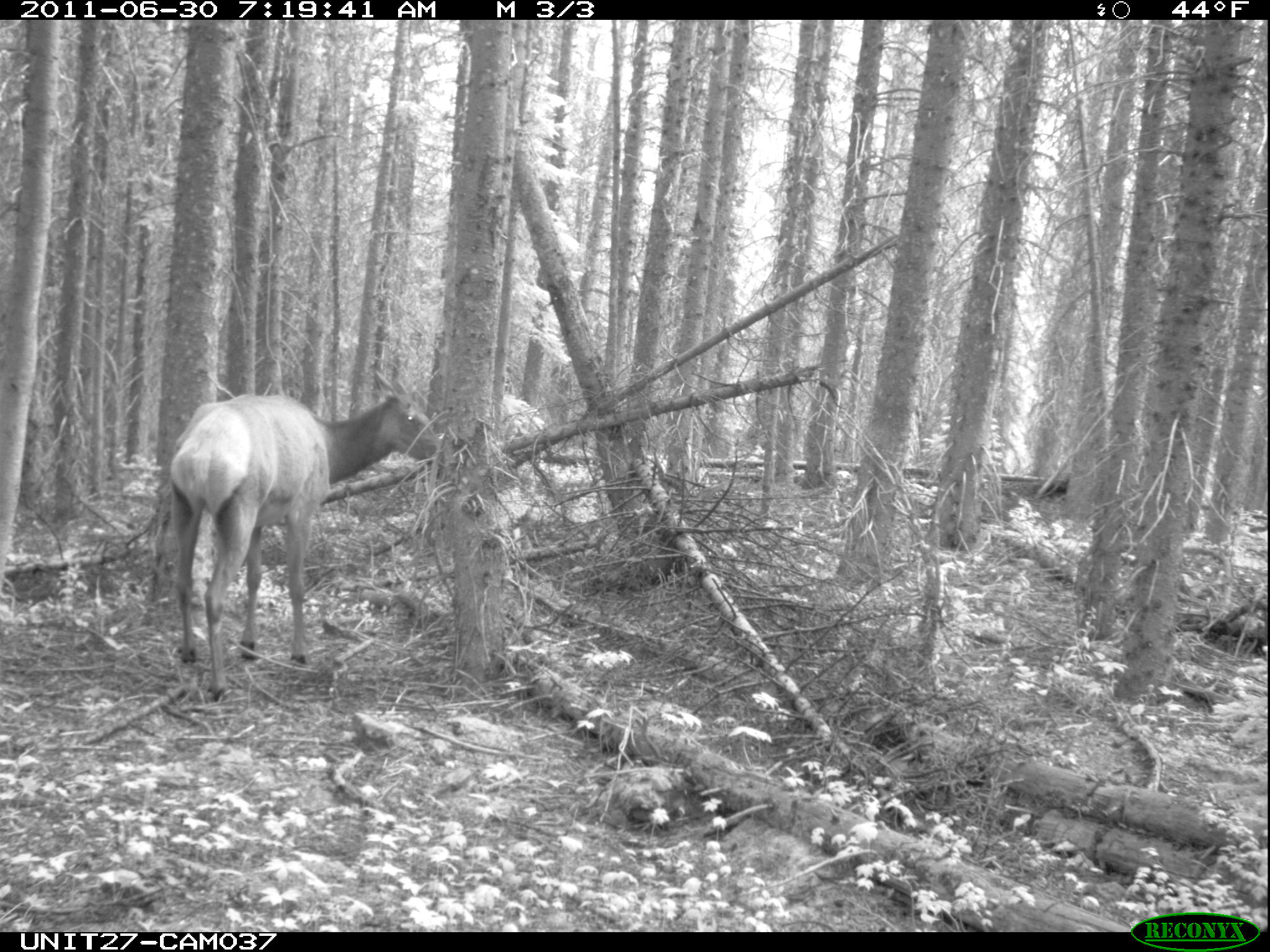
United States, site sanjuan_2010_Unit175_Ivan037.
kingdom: Animalia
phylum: Chordata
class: Mammalia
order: Artiodactyla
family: Cervidae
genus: Cervus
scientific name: Cervus elaphus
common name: red deer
Cervus elaphus (red deer).